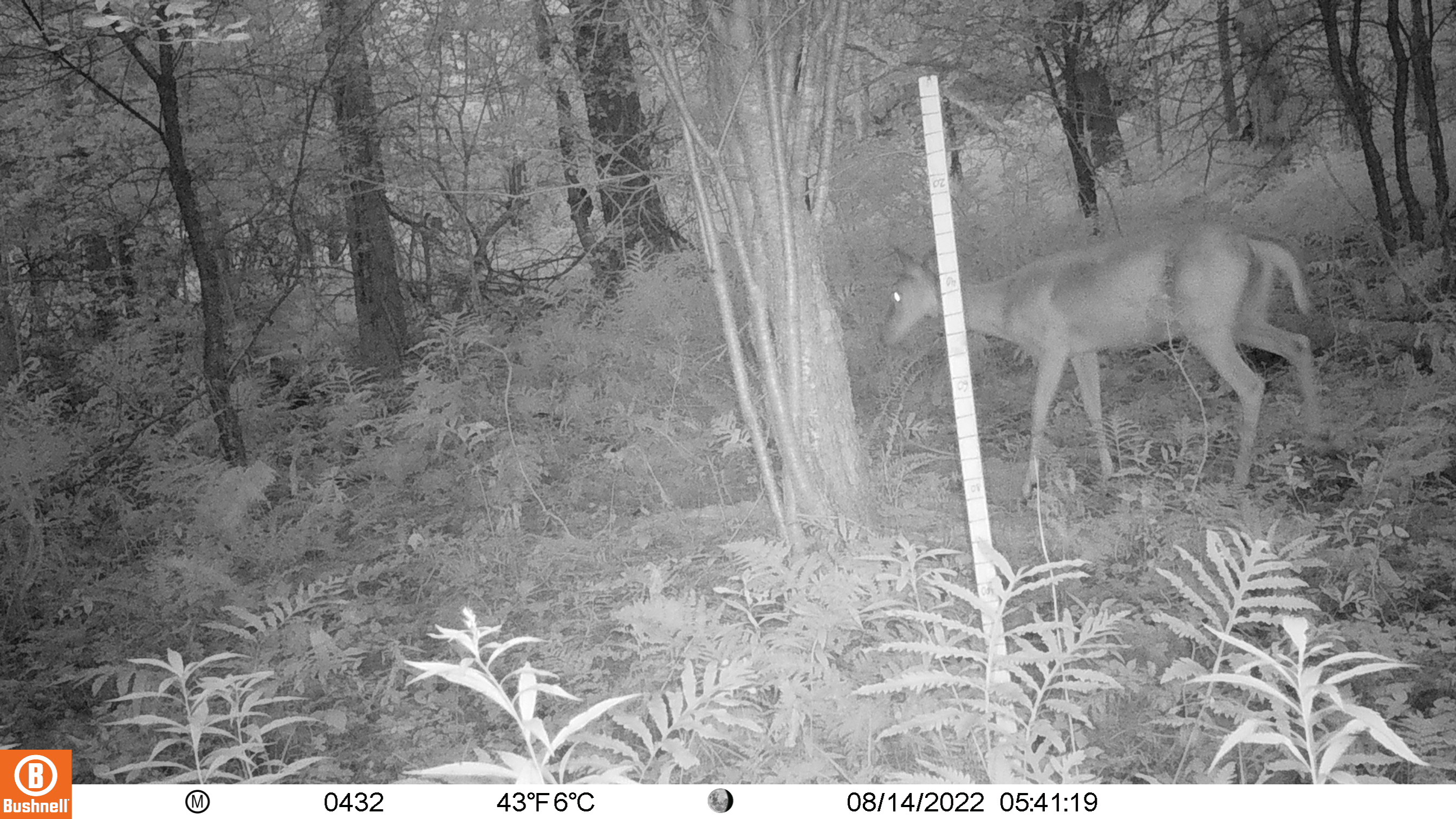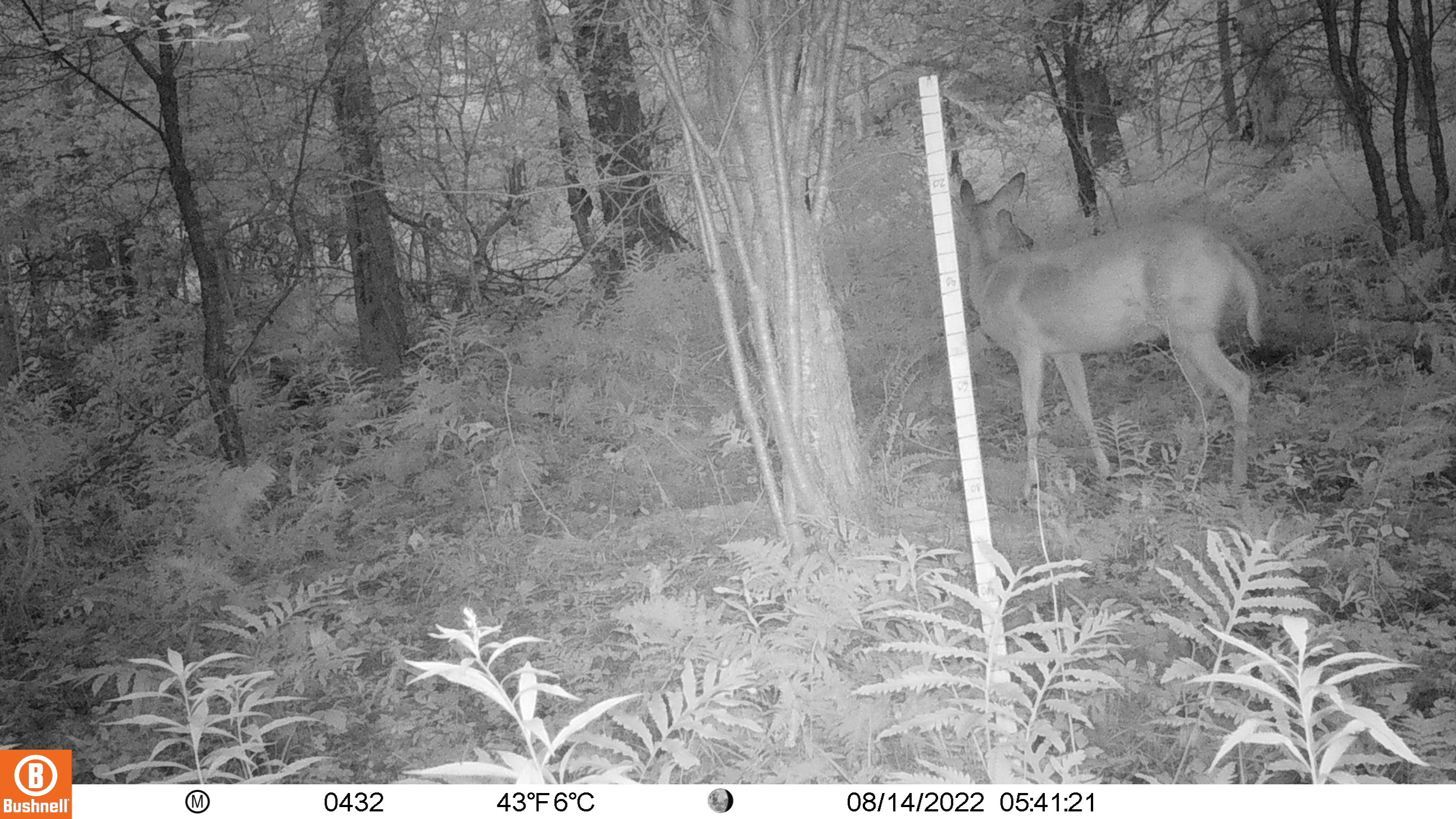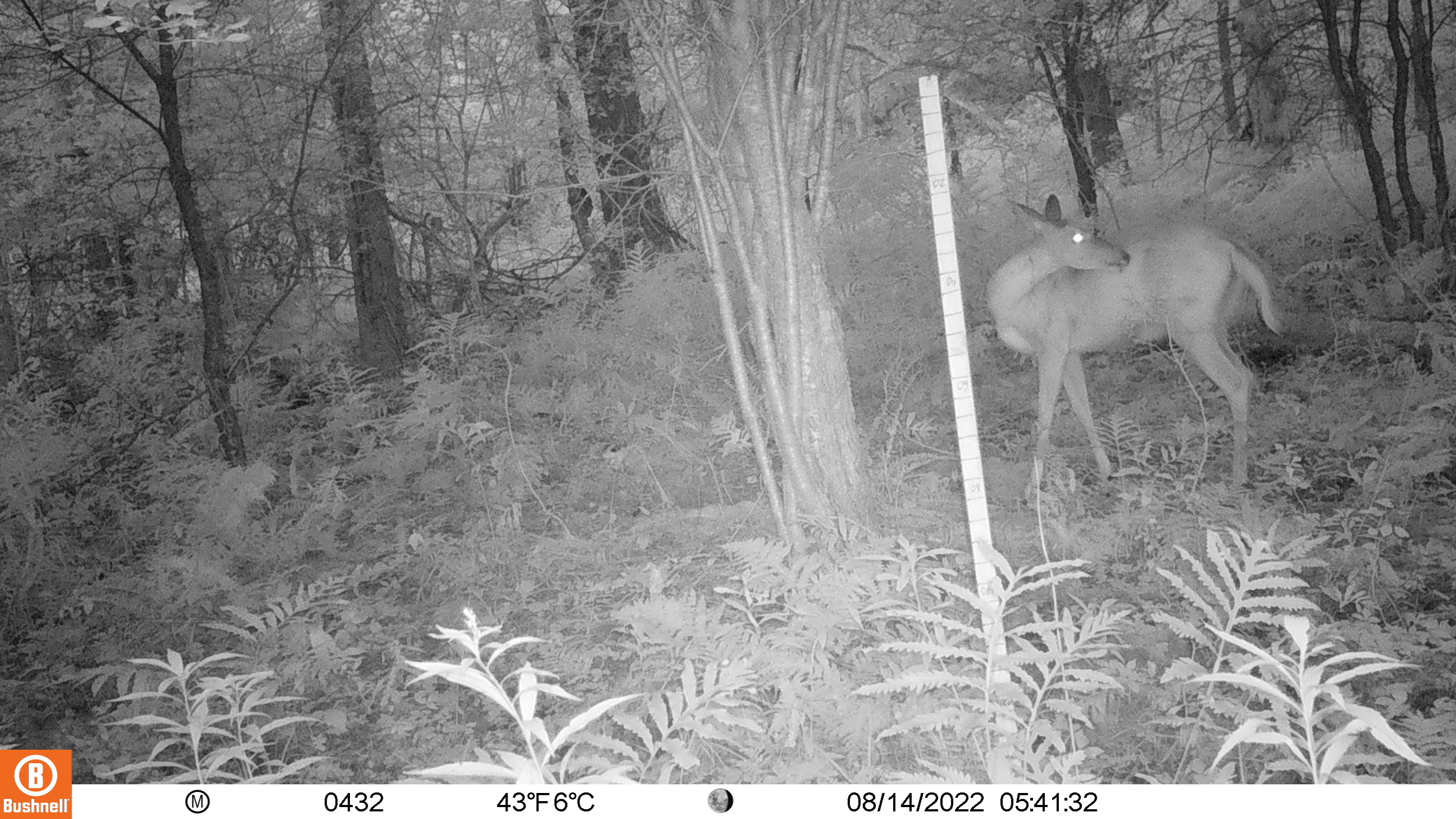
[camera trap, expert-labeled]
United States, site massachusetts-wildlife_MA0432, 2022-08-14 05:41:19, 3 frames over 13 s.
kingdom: Animalia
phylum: Chordata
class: Mammalia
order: Artiodactyla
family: Cervidae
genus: Odocoileus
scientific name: Odocoileus virginianus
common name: white-tailed deer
White-tailed deer (Odocoileus virginianus).